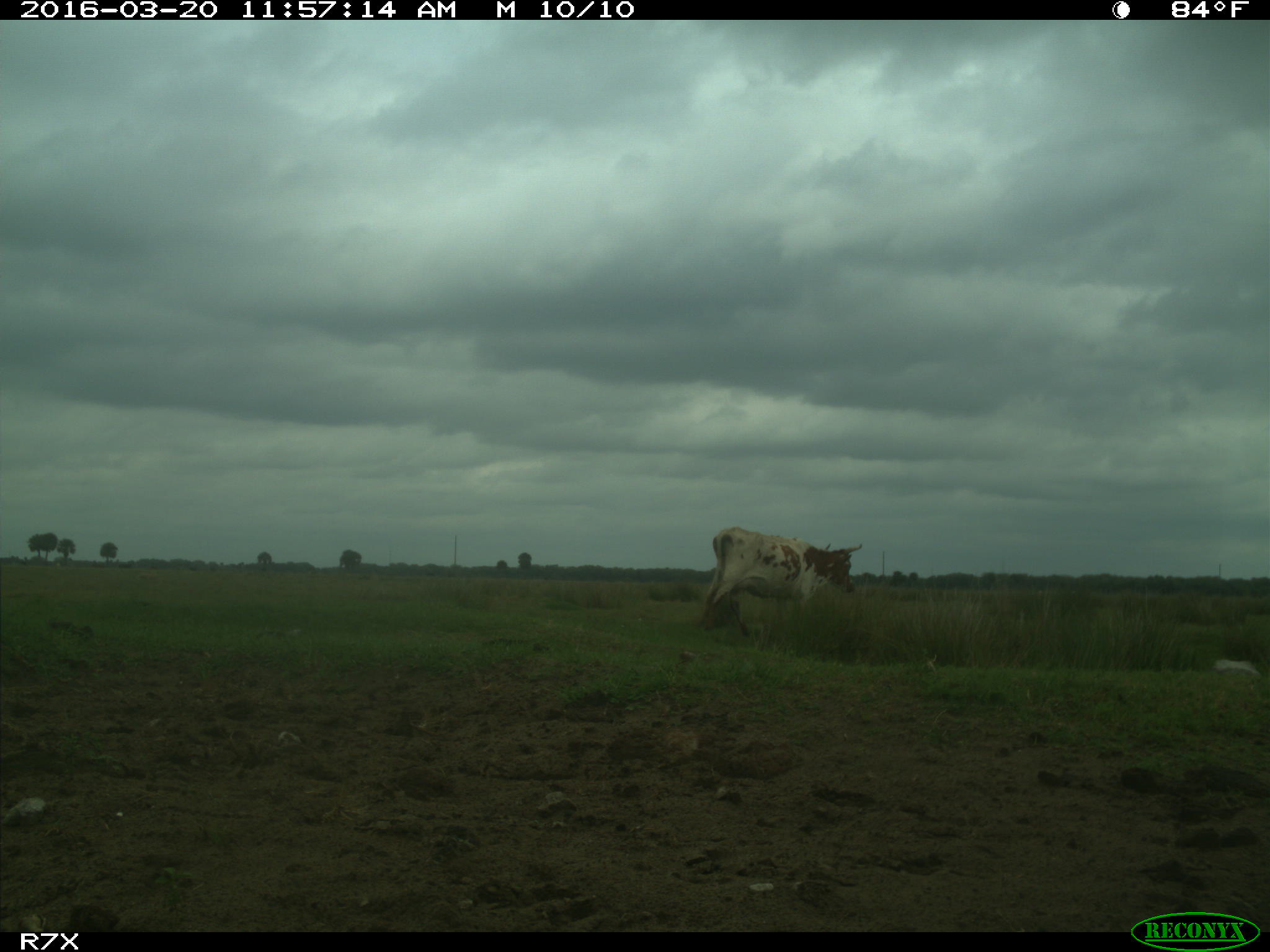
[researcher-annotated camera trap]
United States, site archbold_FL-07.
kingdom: Animalia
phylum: Chordata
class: Mammalia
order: Artiodactyla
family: Bovidae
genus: Bos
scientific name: Bos taurus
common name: domestic cow